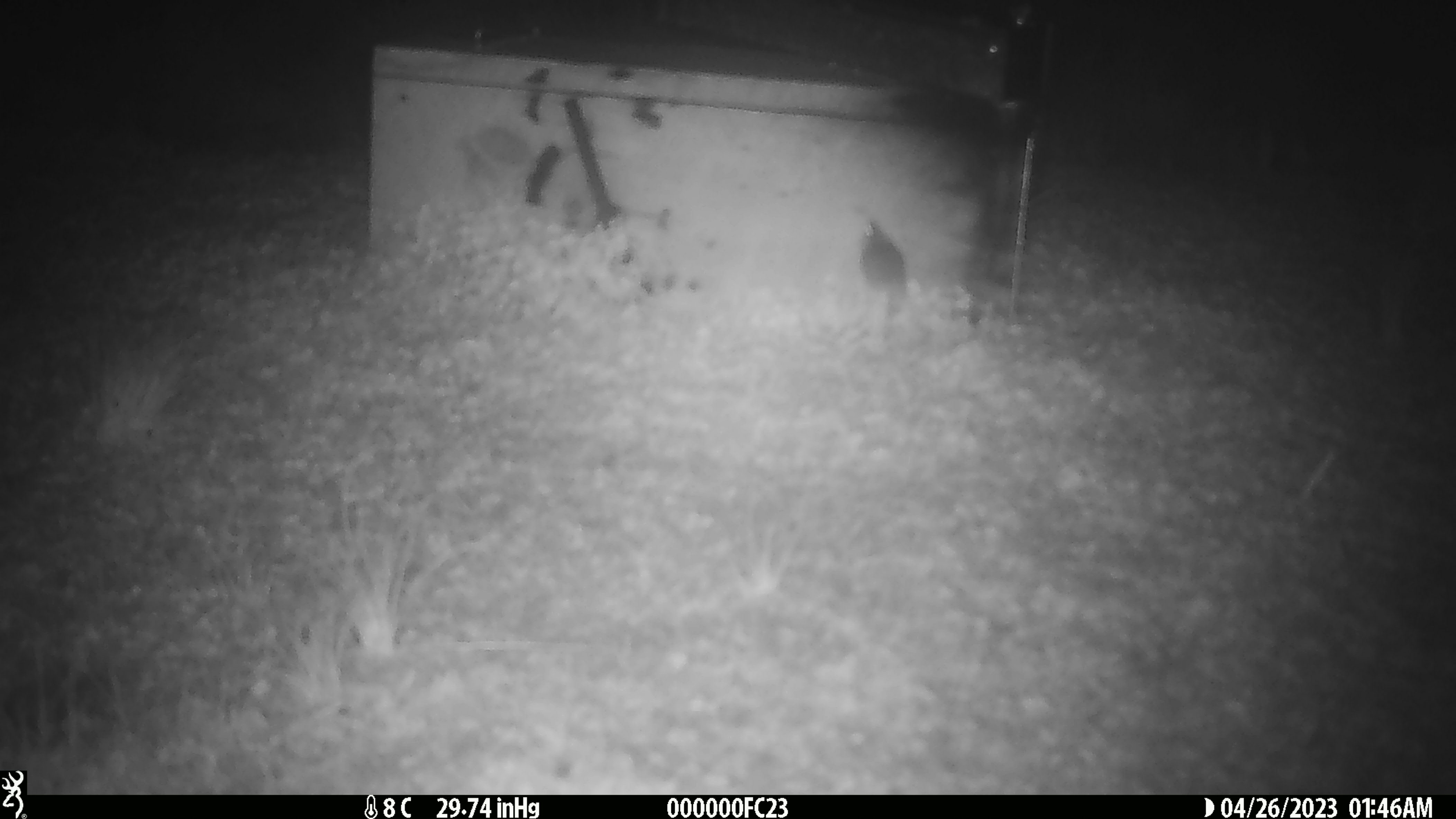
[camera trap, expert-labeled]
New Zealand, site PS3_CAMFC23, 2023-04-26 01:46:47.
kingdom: Animalia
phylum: Chordata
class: Mammalia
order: Rodentia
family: Muridae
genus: Mus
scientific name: Mus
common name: mouse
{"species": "mouse (Mus)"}